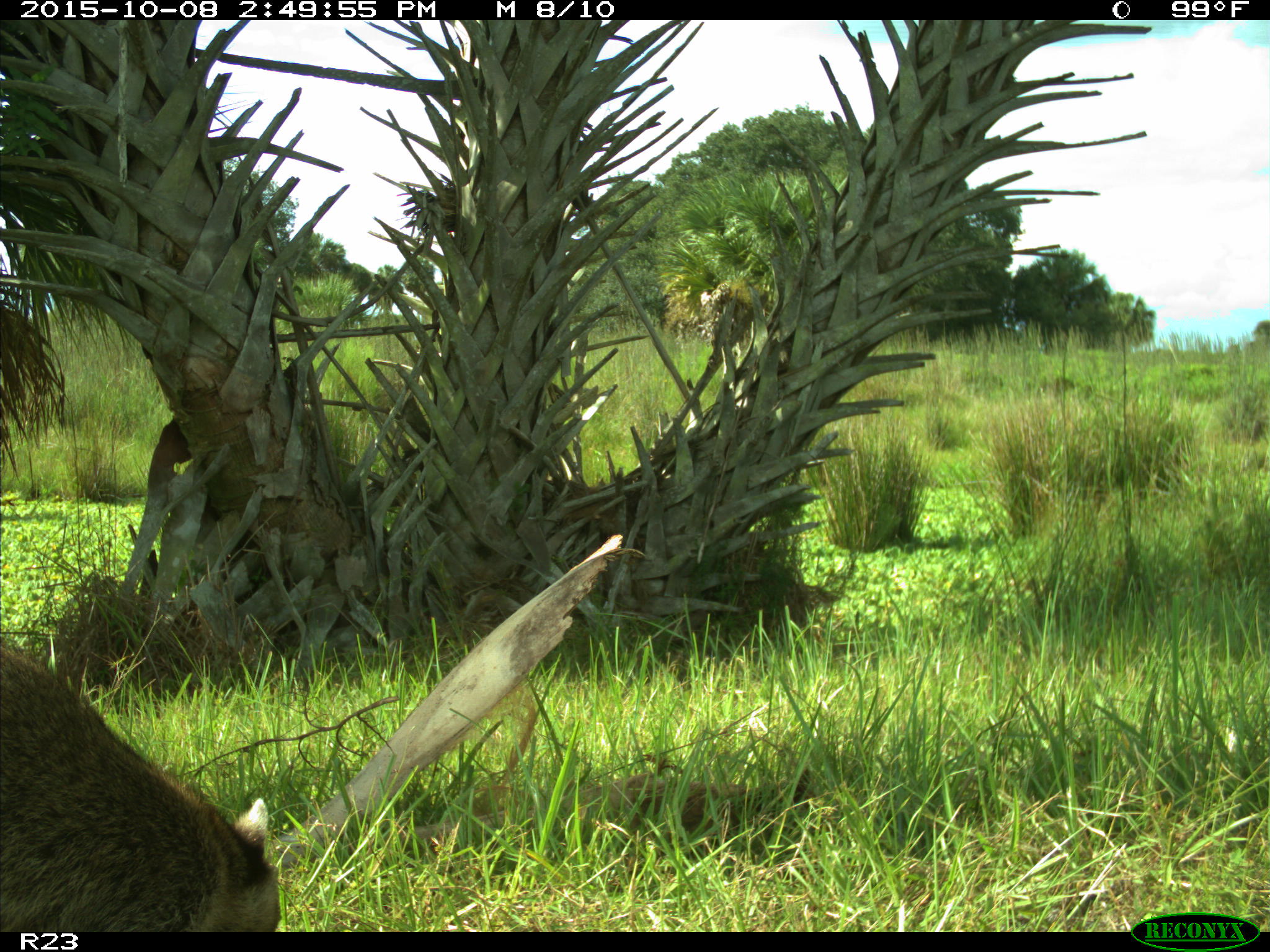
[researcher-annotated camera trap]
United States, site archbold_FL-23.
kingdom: Animalia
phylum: Chordata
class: Mammalia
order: Carnivora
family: Procyonidae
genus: Procyon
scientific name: Procyon lotor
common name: common raccoon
Procyon lotor (common raccoon).